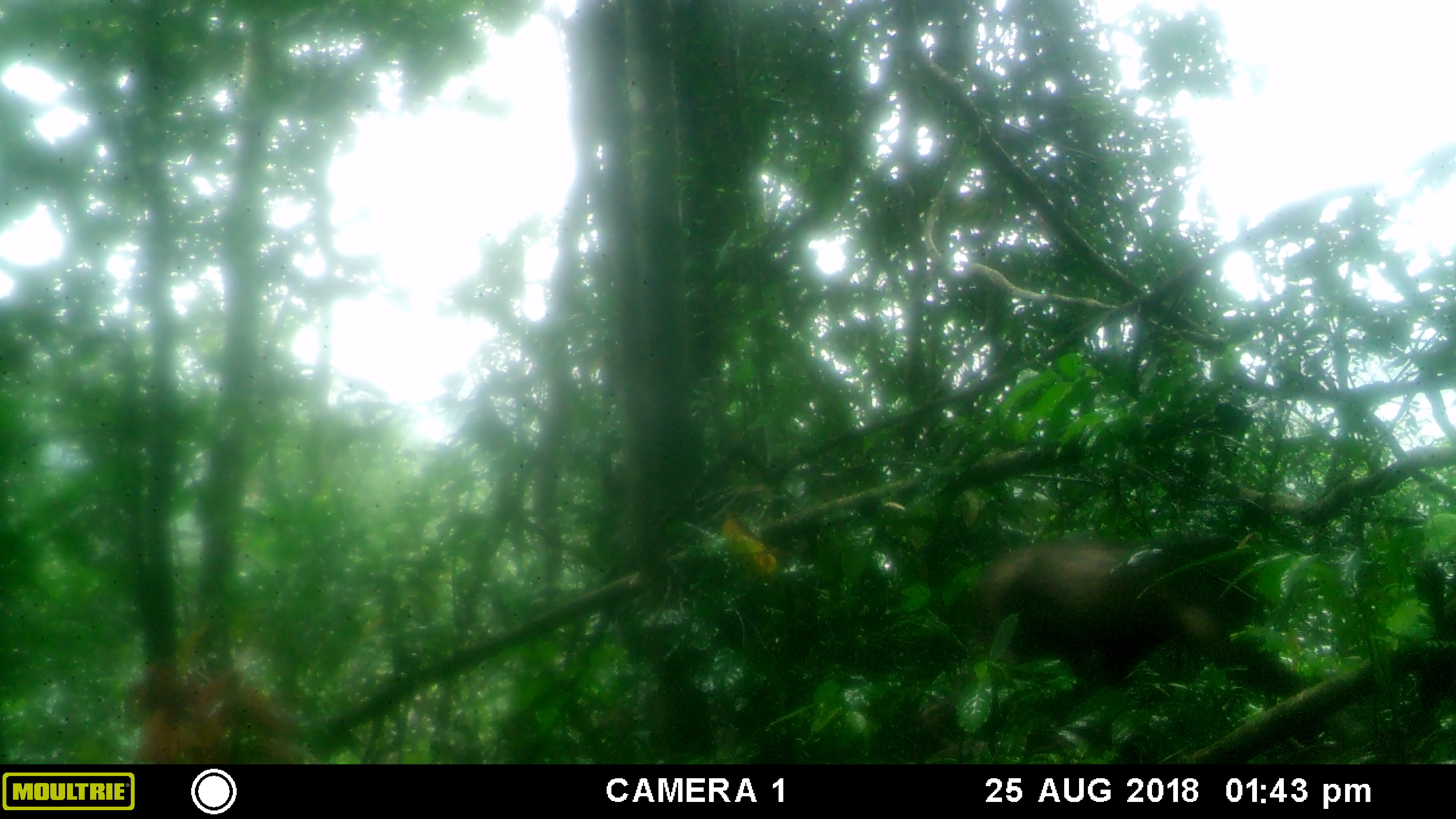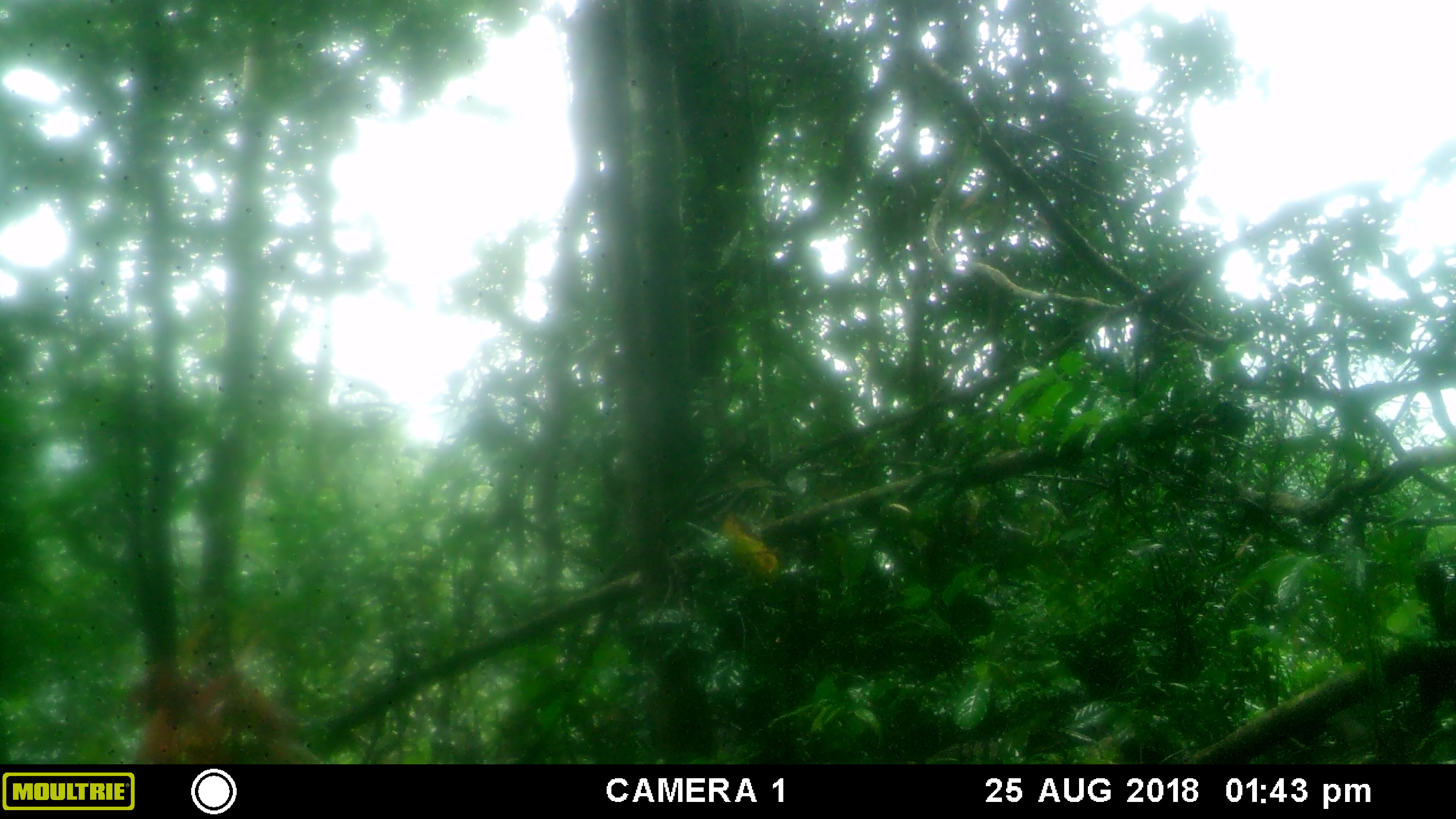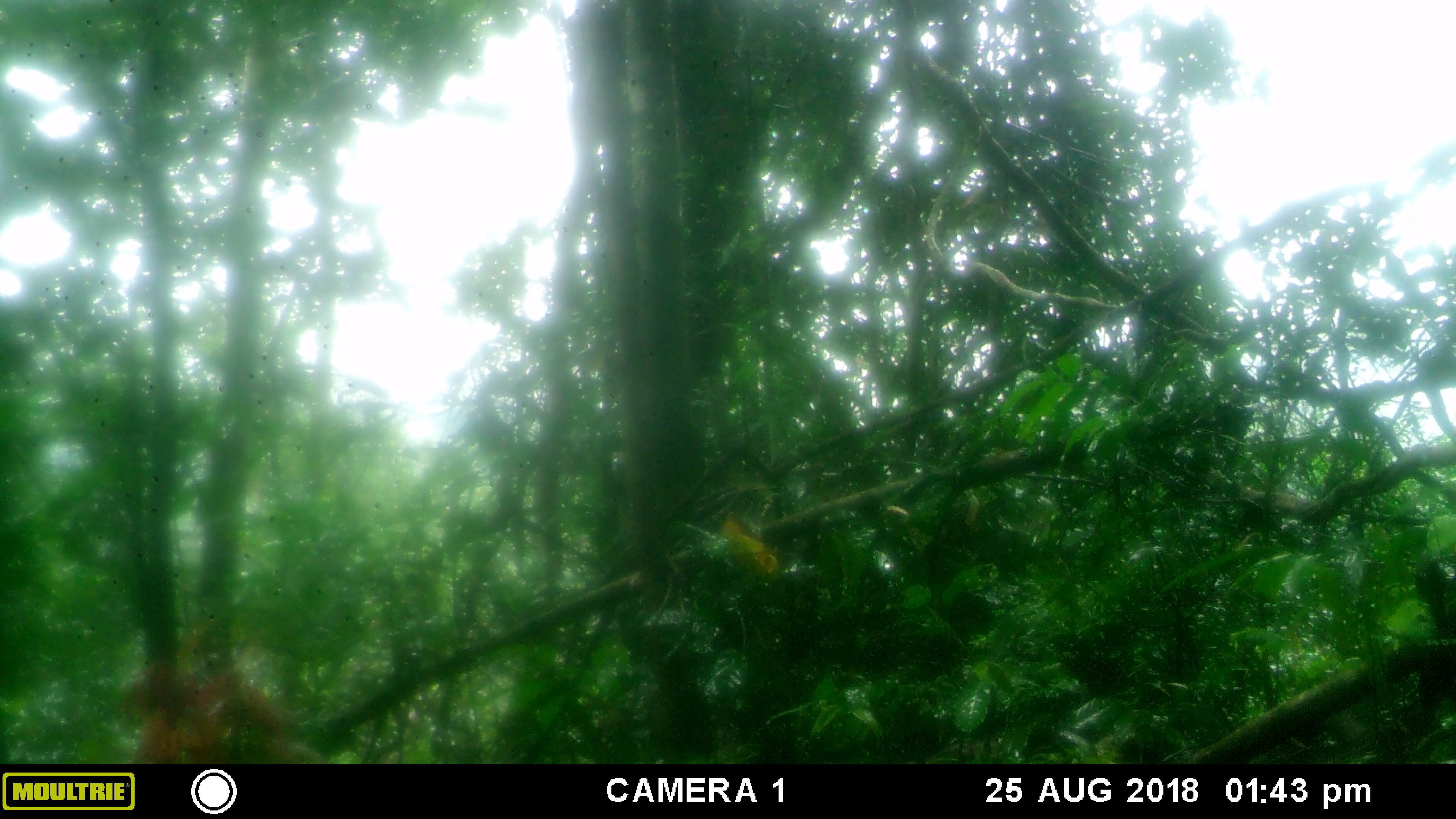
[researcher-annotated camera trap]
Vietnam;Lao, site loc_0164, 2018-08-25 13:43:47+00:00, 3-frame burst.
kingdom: Animalia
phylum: Chordata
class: Mammalia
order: Primates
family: Cercopithecidae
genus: Macaca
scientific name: Macaca arctoides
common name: stump-tailed macaque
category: stump tailed macaque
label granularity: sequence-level